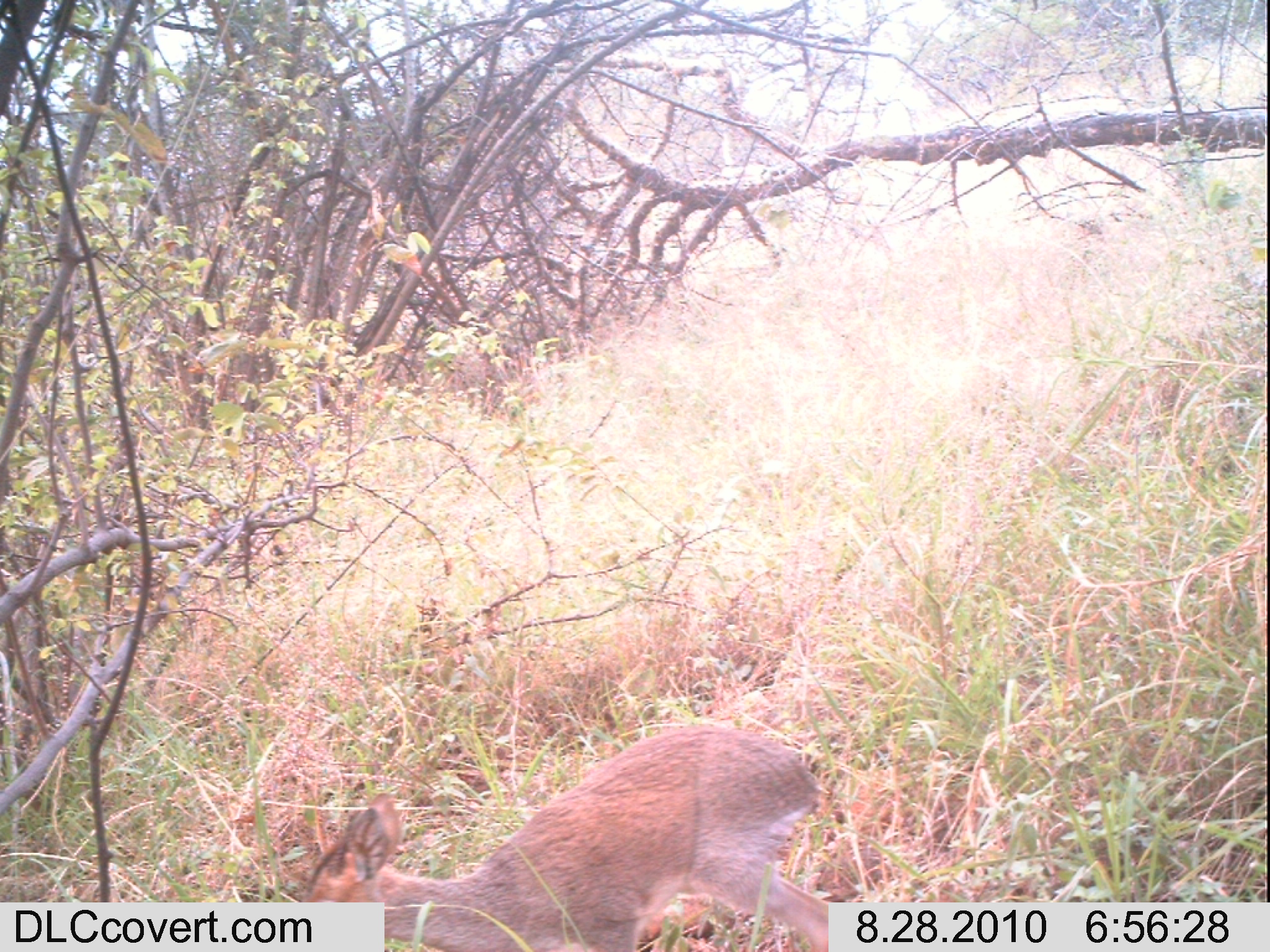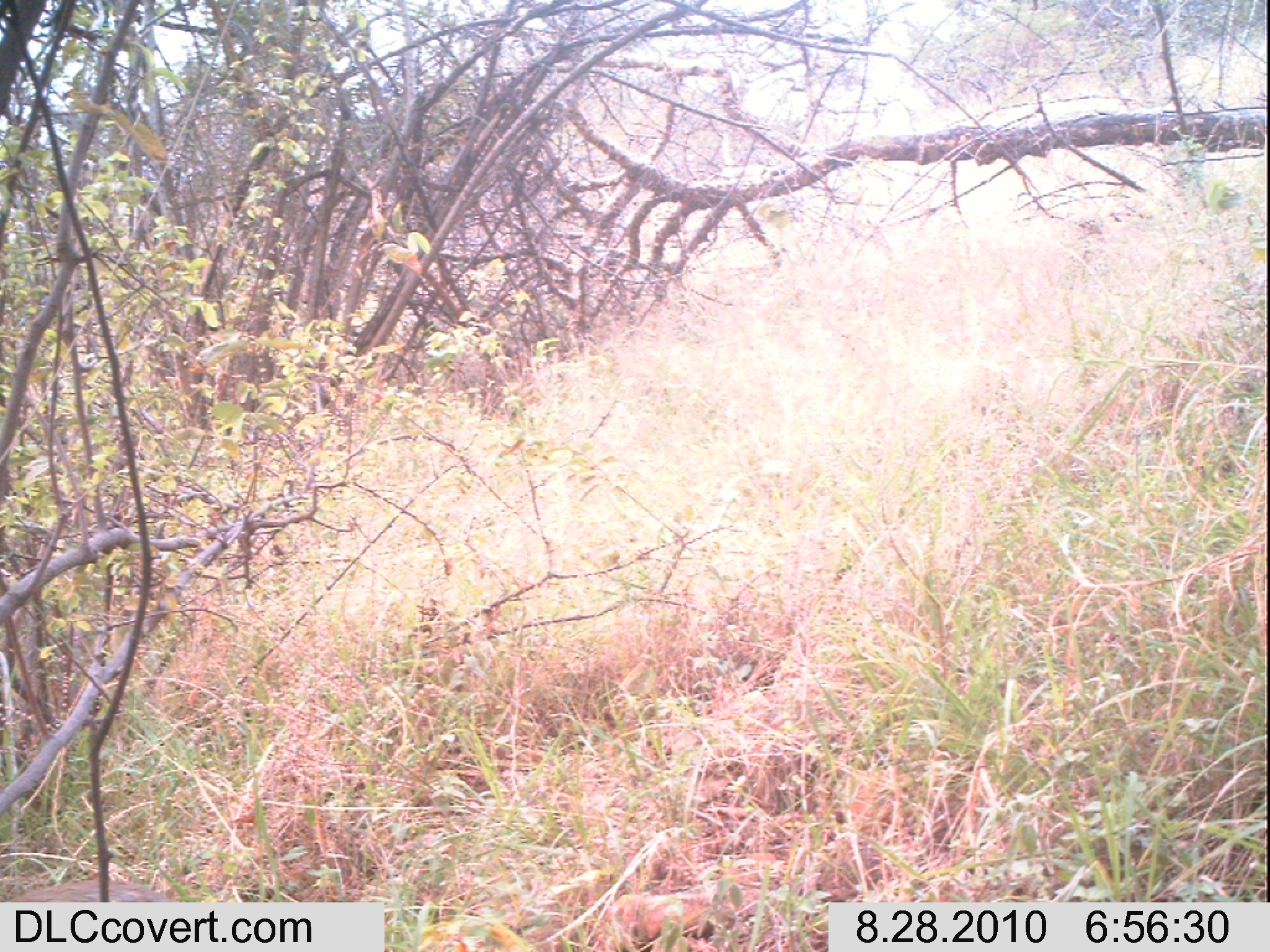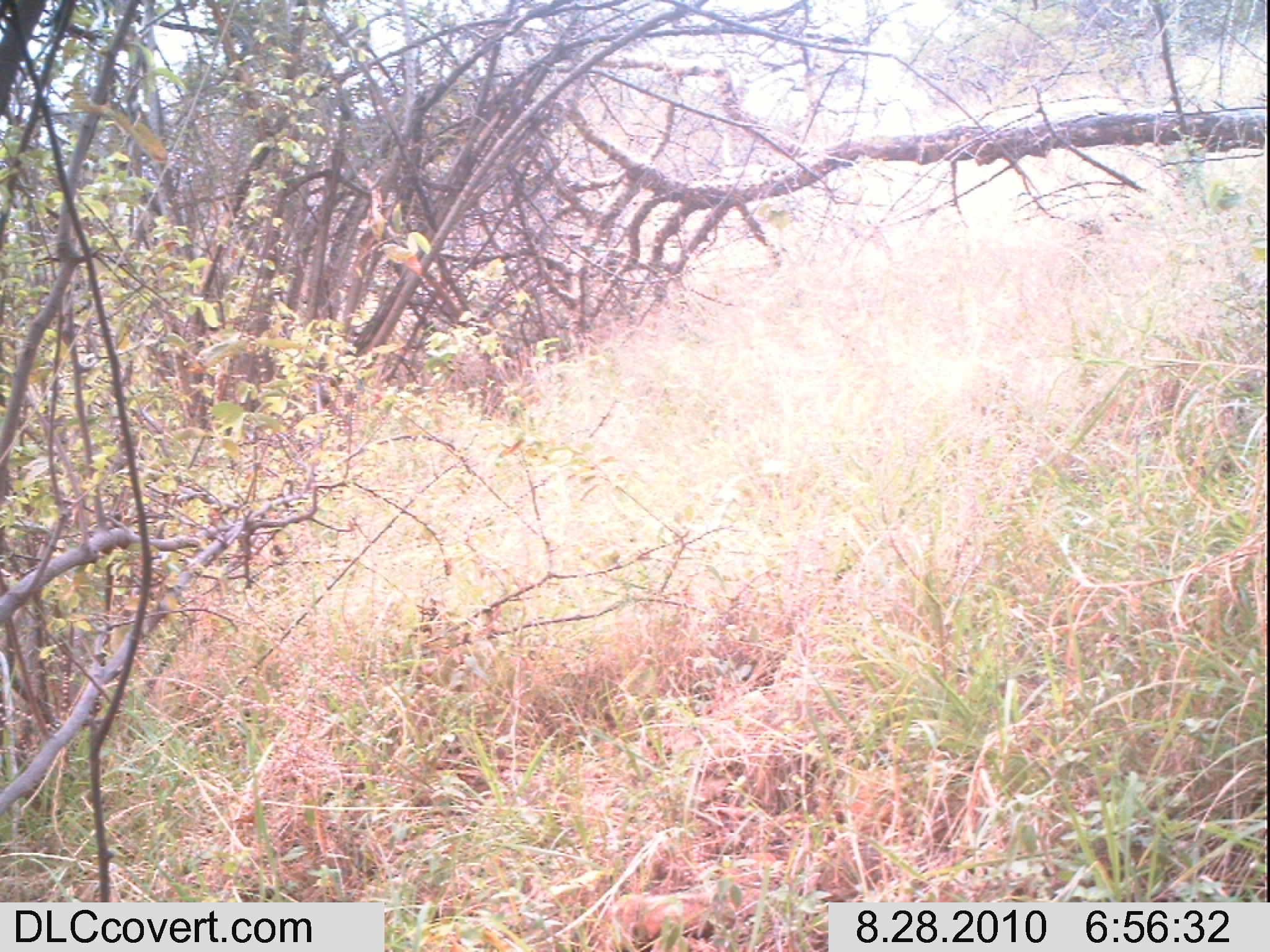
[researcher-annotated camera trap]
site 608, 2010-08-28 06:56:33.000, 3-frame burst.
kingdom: Animalia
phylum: Chordata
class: Mammalia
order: Artiodactyla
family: Bovidae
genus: Madoqua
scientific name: Madoqua guentheri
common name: günther's dik-dik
Madoqua guentheri (günther's dik-dik), count 1.